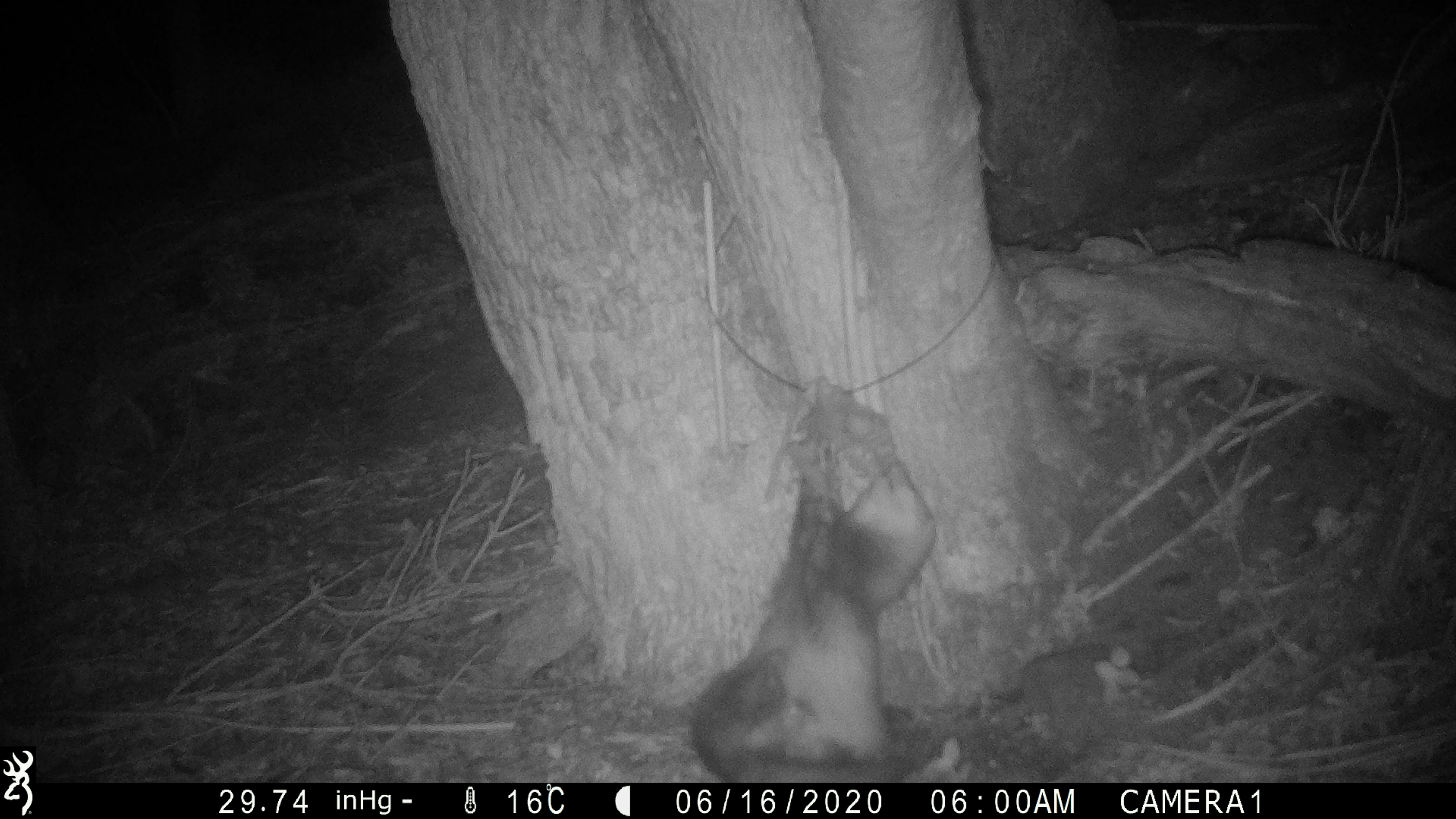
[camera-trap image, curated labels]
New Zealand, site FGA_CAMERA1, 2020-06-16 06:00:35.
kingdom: Animalia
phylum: Chordata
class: Mammalia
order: Carnivora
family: Mustelidae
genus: Mustela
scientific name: Mustela furo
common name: ferret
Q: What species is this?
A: Ferret (Mustela furo).